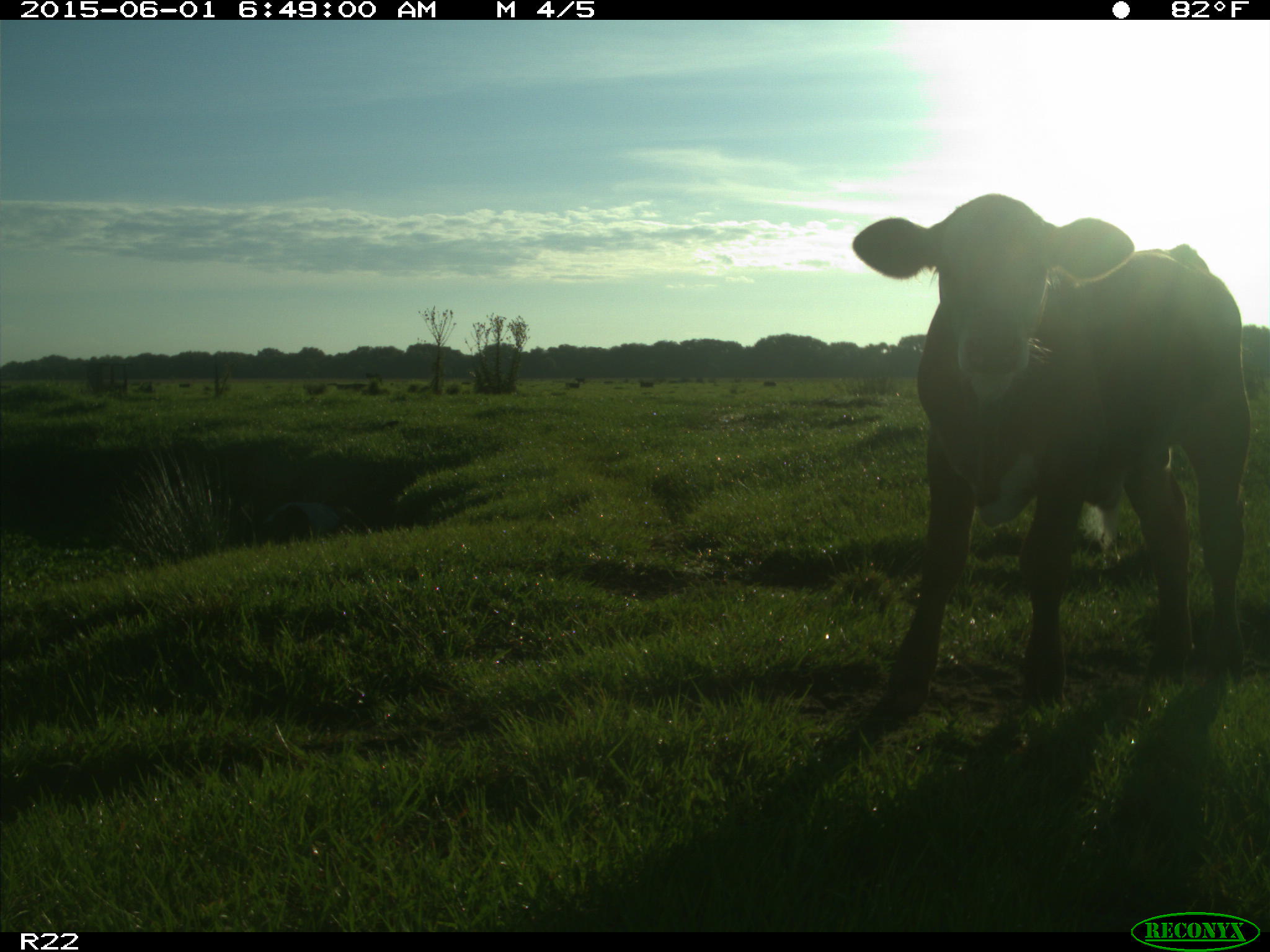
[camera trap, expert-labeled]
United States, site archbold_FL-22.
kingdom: Animalia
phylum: Chordata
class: Mammalia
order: Artiodactyla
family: Bovidae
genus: Bos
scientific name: Bos taurus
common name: domestic cow